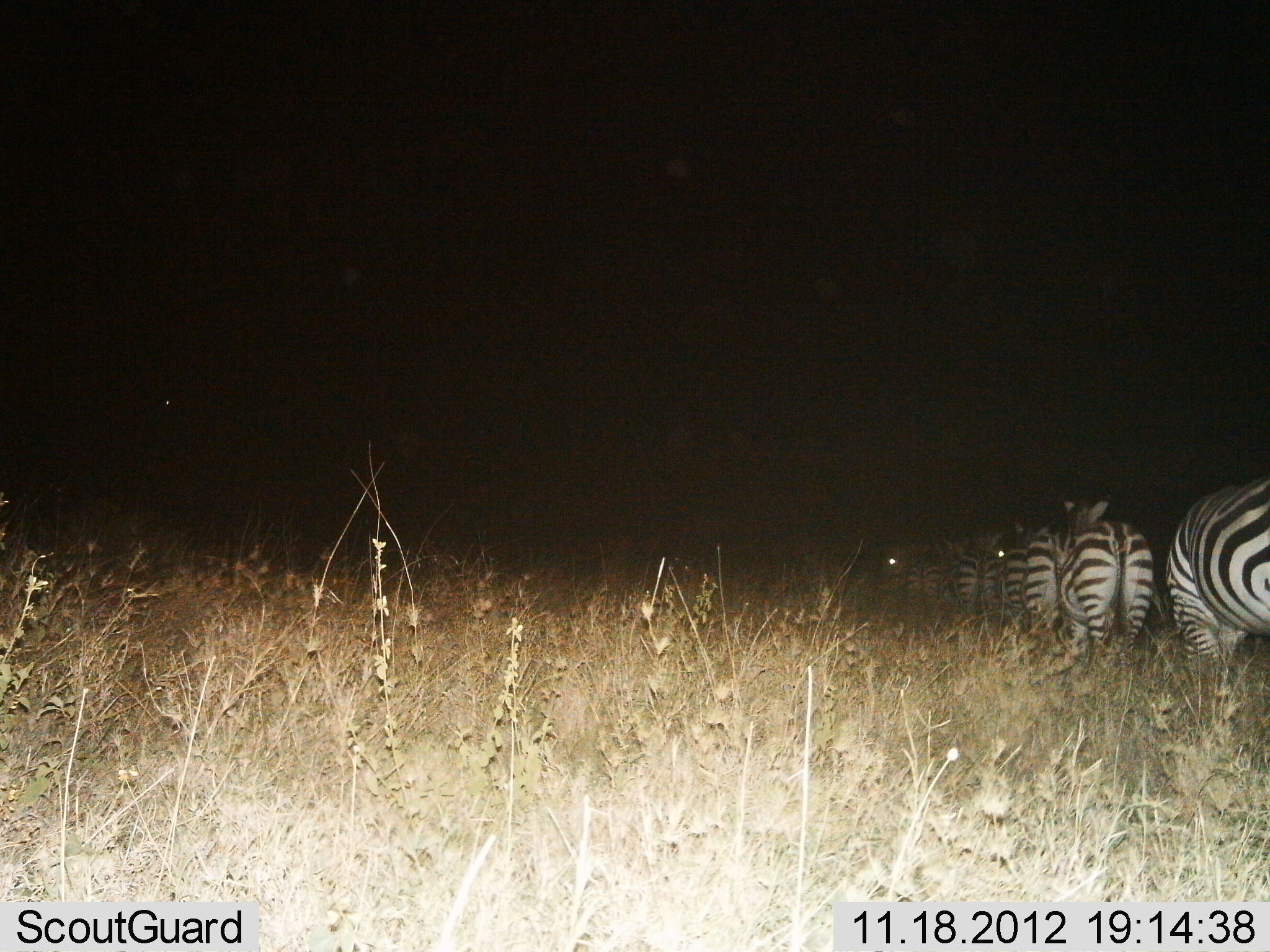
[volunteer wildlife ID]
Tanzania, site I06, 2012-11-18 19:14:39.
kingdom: Animalia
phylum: Chordata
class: Mammalia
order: Perissodactyla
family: Equidae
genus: Equus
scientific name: Equus quagga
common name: plains zebra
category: zebra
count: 6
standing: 50%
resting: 0%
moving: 50%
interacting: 0%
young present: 0%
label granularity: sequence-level